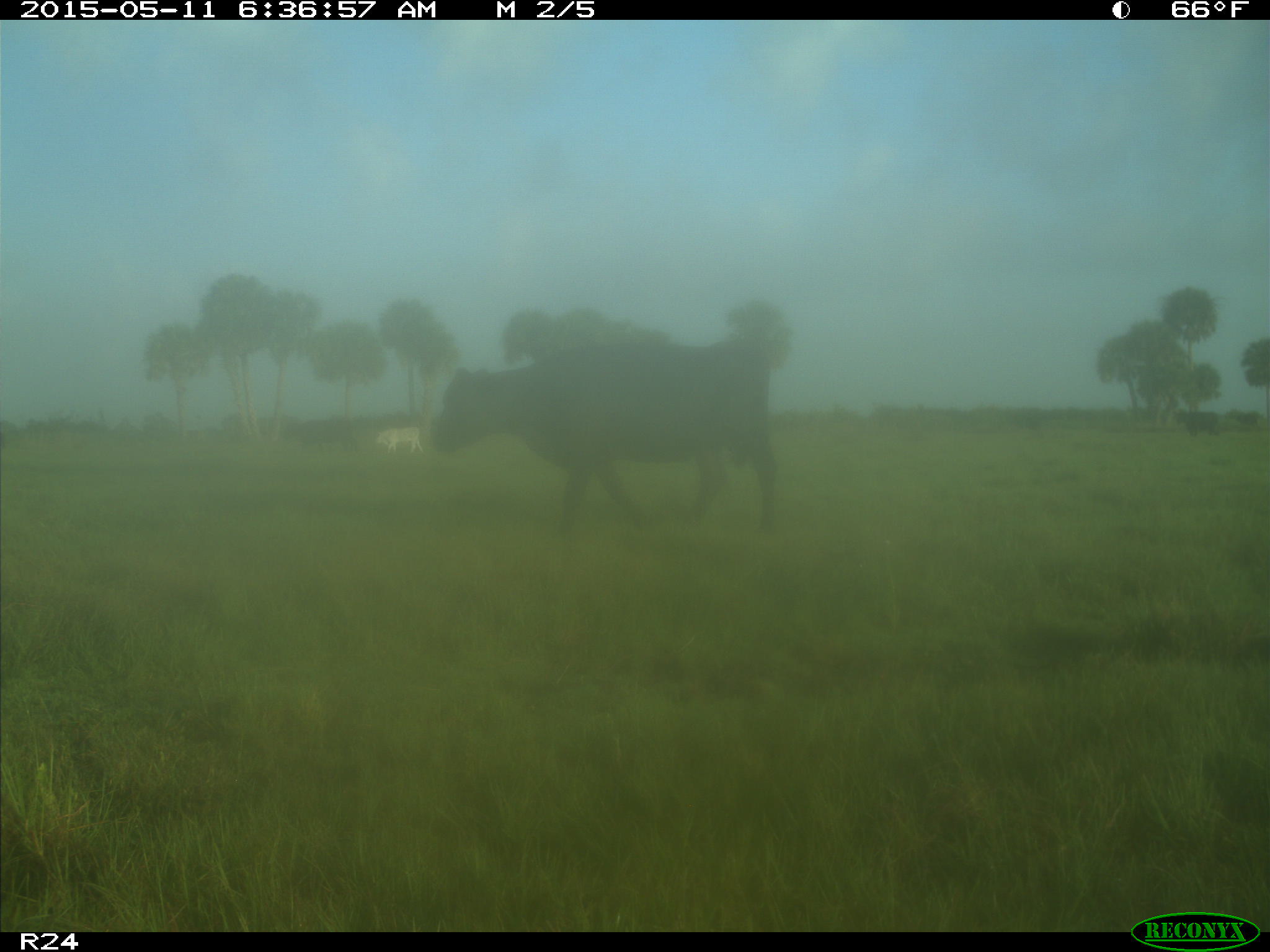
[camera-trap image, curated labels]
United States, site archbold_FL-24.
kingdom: Animalia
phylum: Chordata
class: Mammalia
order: Artiodactyla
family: Bovidae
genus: Bos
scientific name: Bos taurus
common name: domestic cow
Bos taurus (domestic cow).